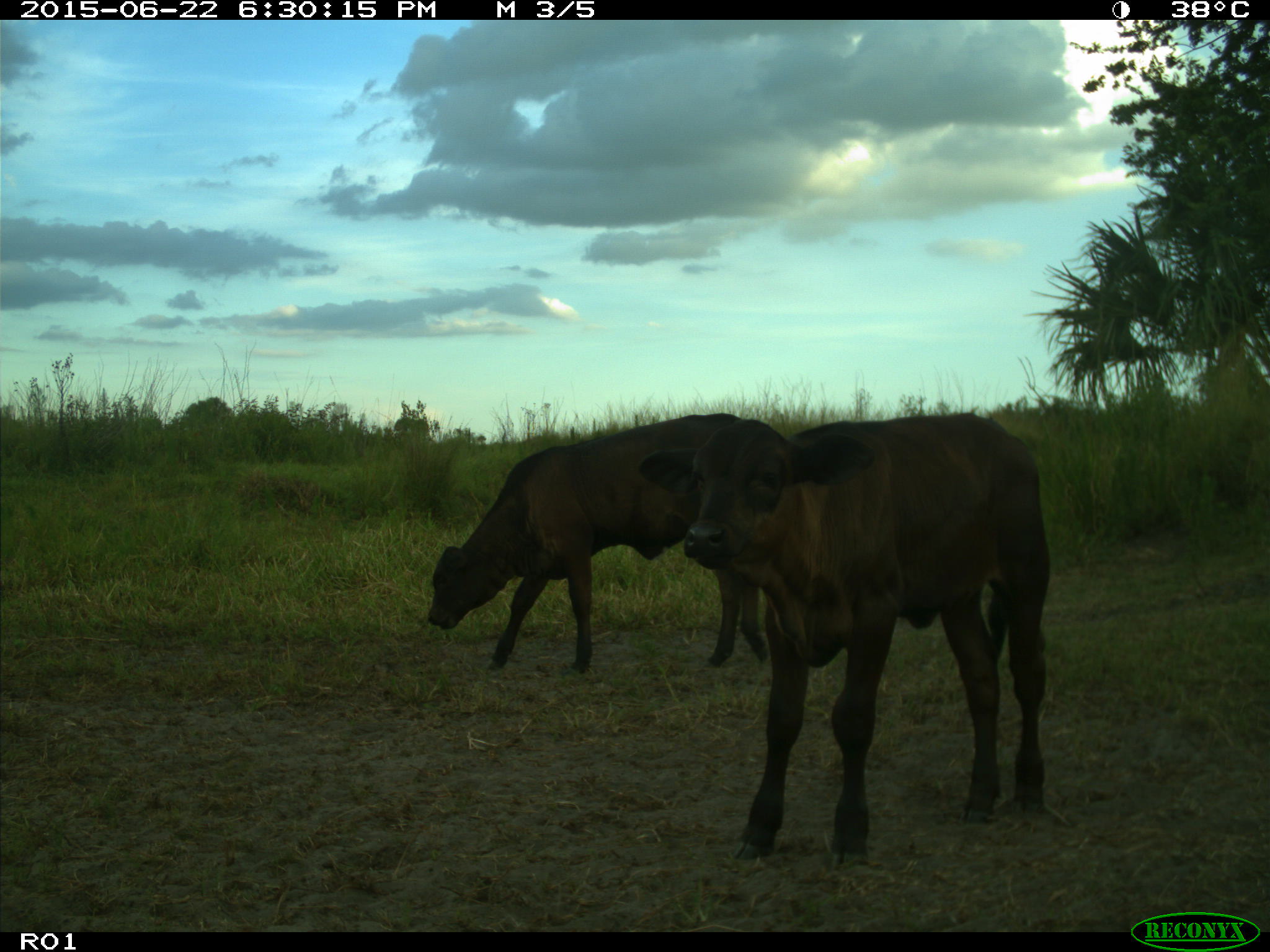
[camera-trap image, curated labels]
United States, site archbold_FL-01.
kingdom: Animalia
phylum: Chordata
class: Mammalia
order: Artiodactyla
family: Bovidae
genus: Bos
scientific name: Bos taurus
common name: domestic cow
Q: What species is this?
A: Bos taurus (domestic cow).